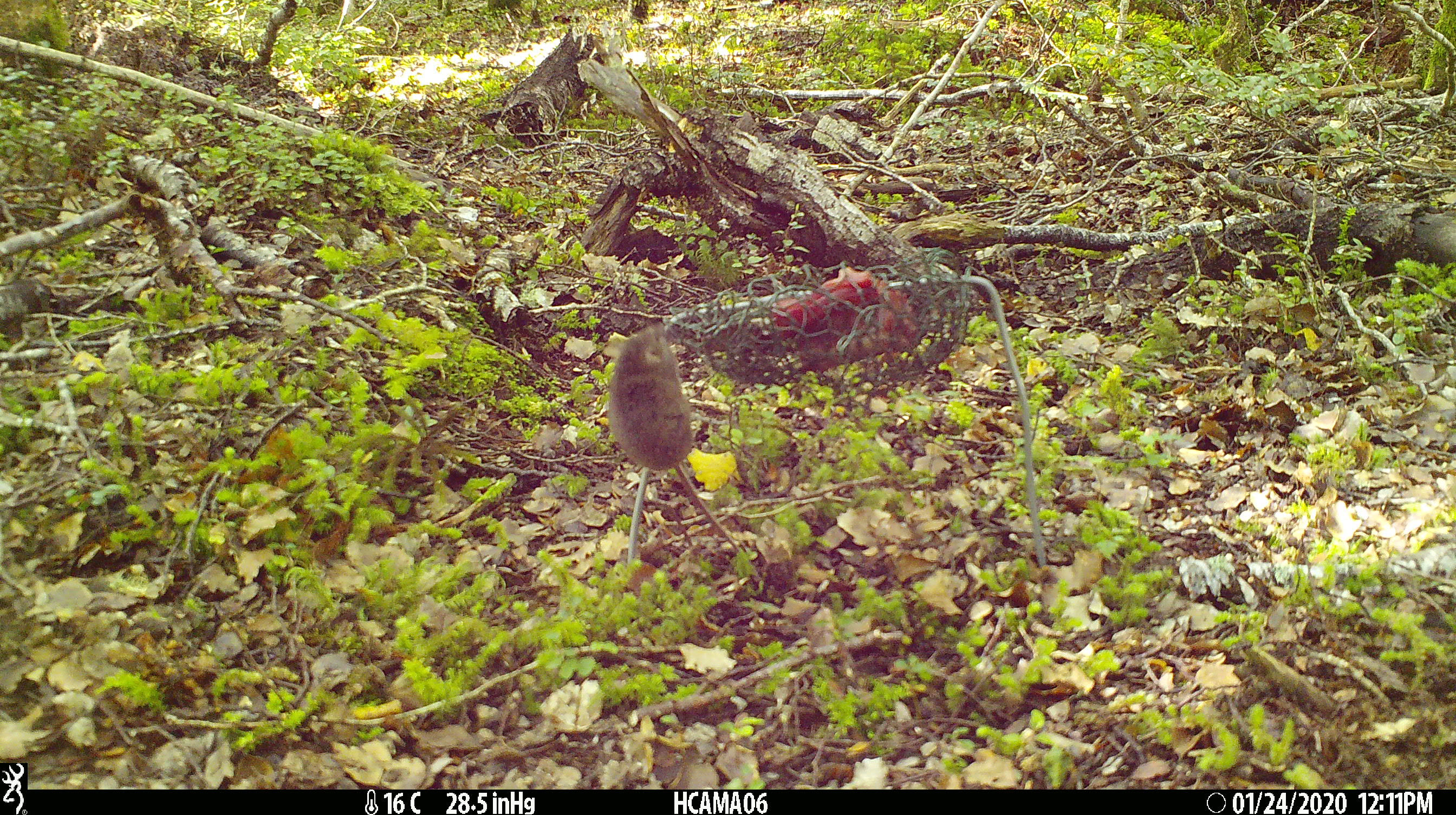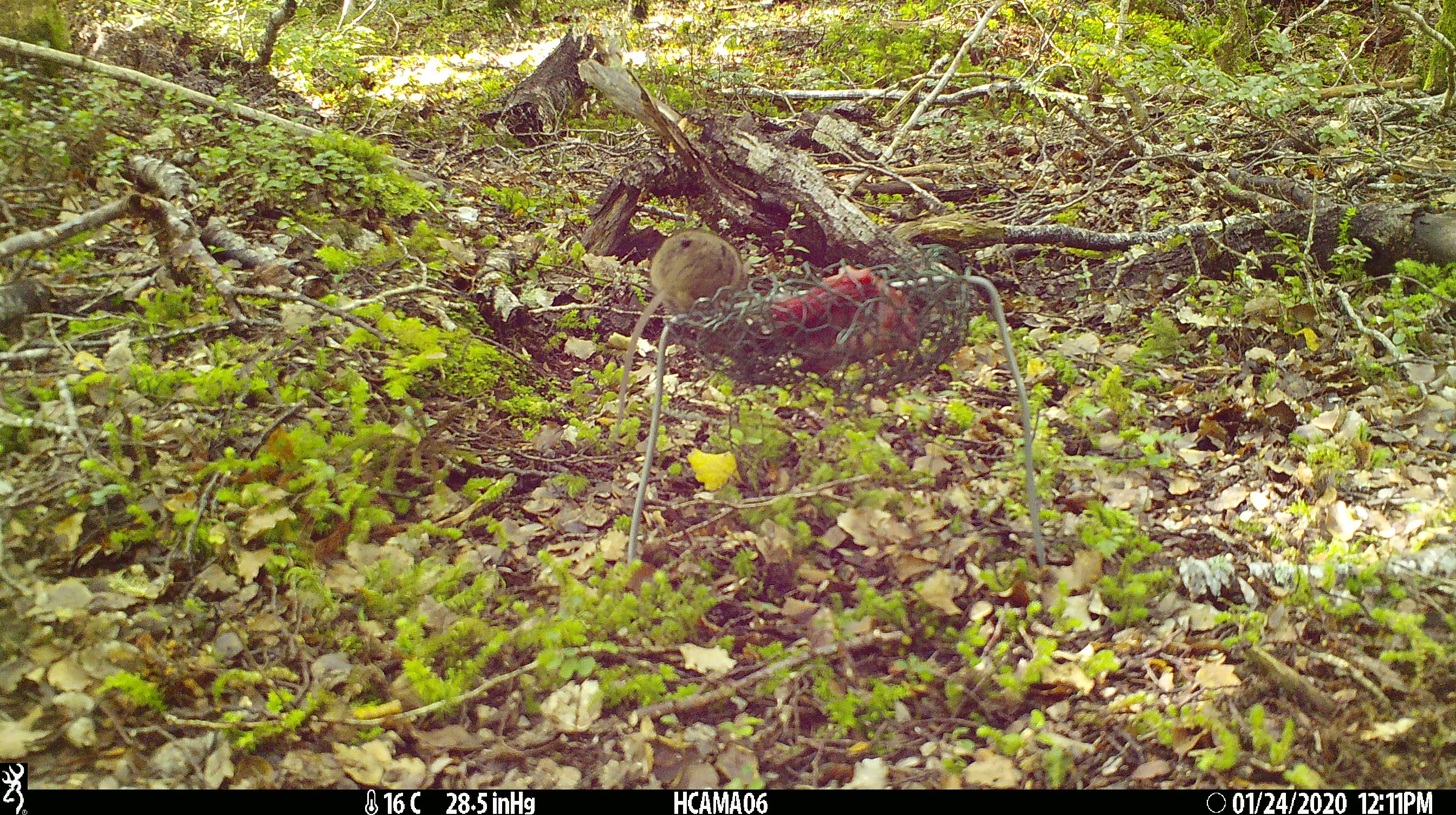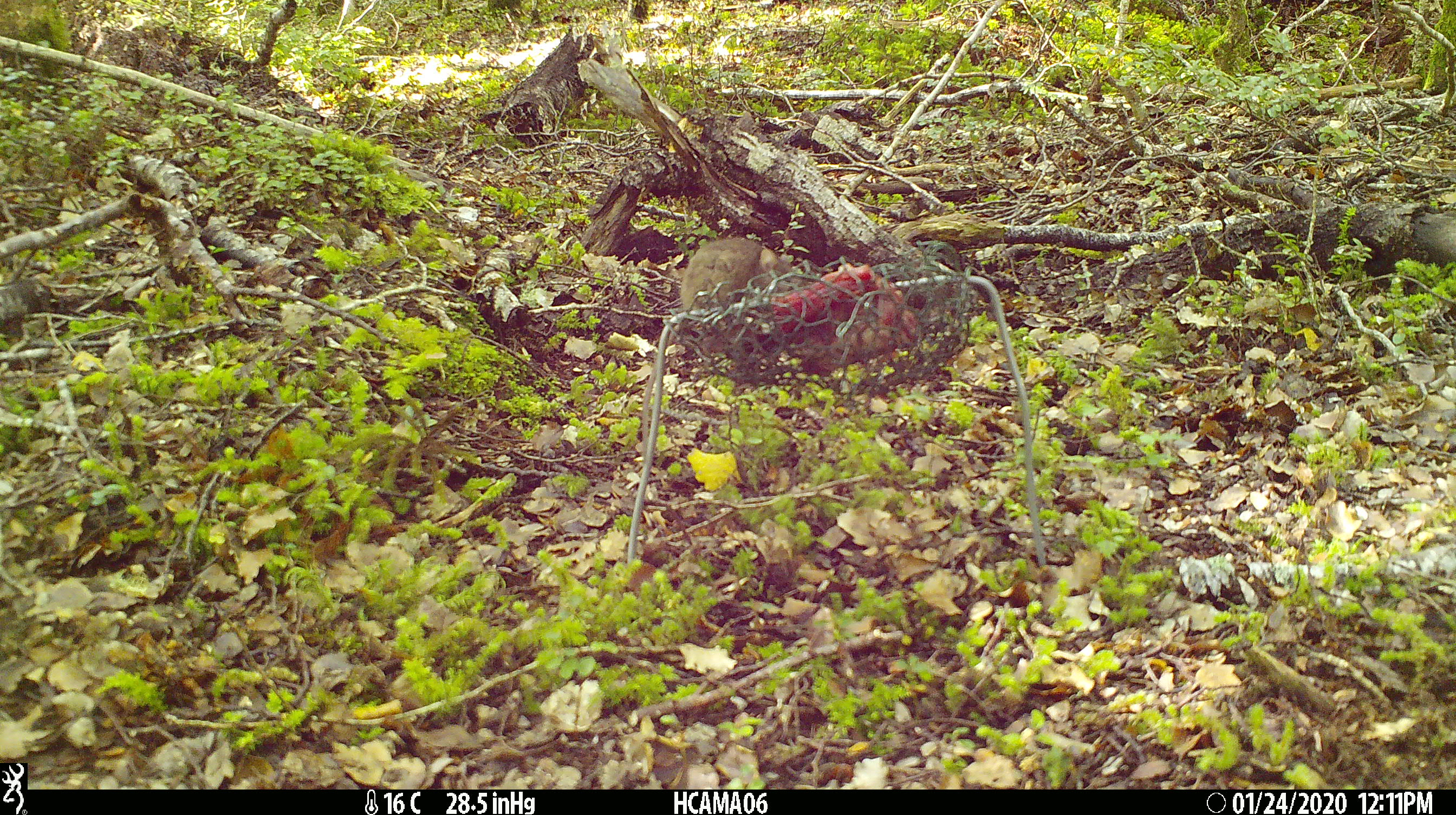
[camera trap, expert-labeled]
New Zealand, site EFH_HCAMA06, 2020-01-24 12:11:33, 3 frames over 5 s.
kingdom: Animalia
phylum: Chordata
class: Mammalia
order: Rodentia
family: Muridae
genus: Mus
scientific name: Mus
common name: mouse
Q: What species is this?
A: Mouse (Mus).